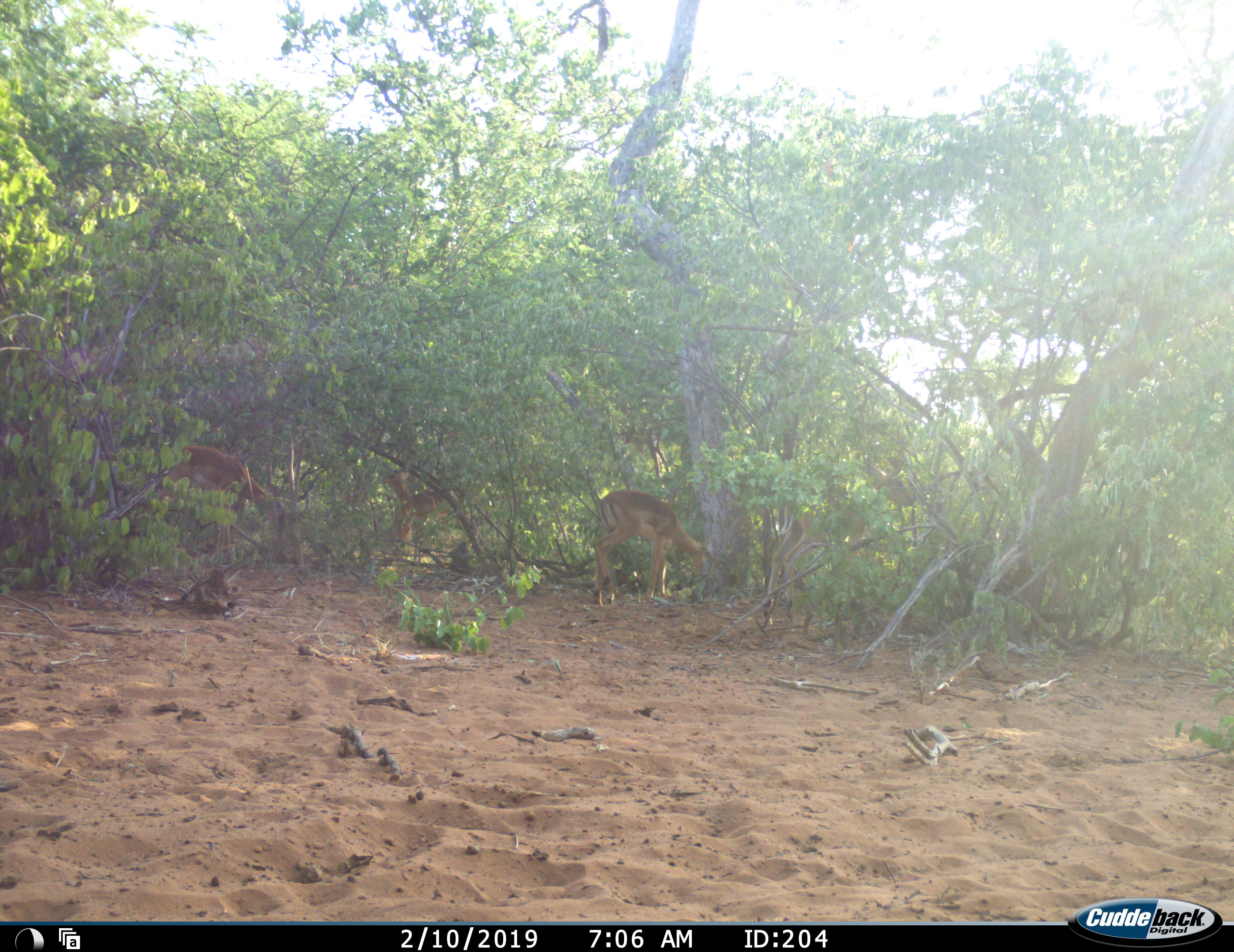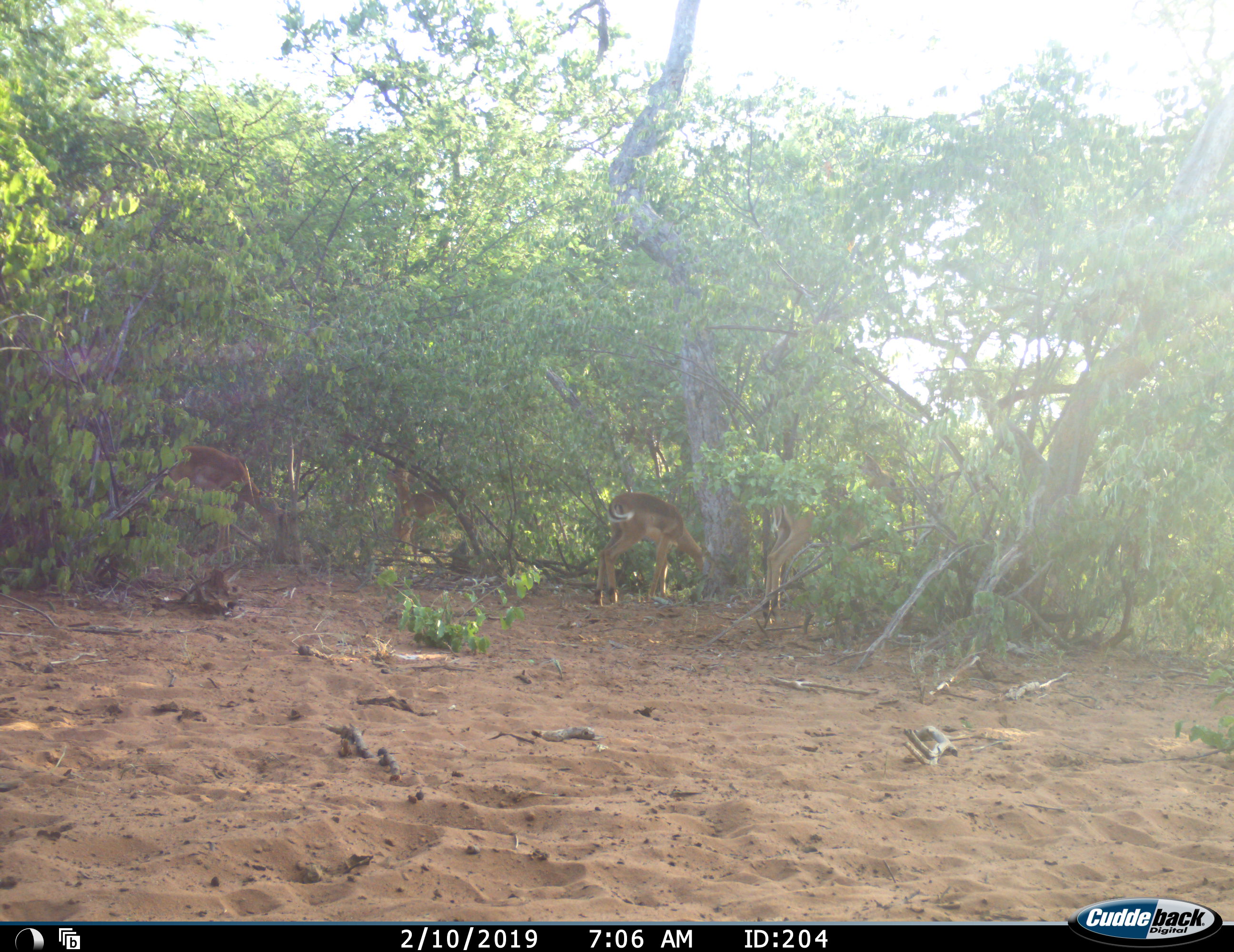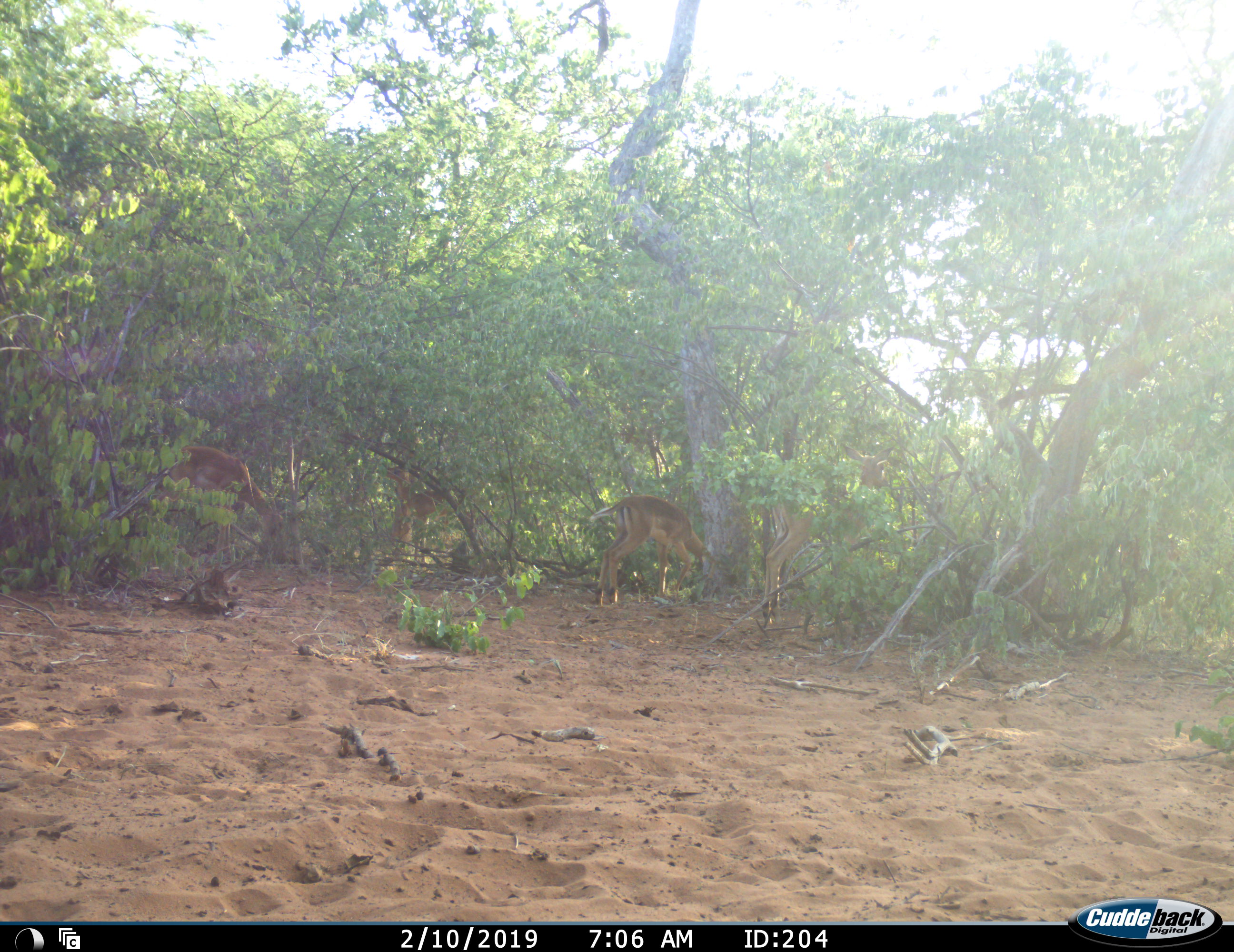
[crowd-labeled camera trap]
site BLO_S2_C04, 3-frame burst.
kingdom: Animalia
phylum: Chordata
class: Mammalia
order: Artiodactyla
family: Bovidae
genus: Aepyceros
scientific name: Aepyceros melampus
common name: impala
Impala (Aepyceros melampus), count 4. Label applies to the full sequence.